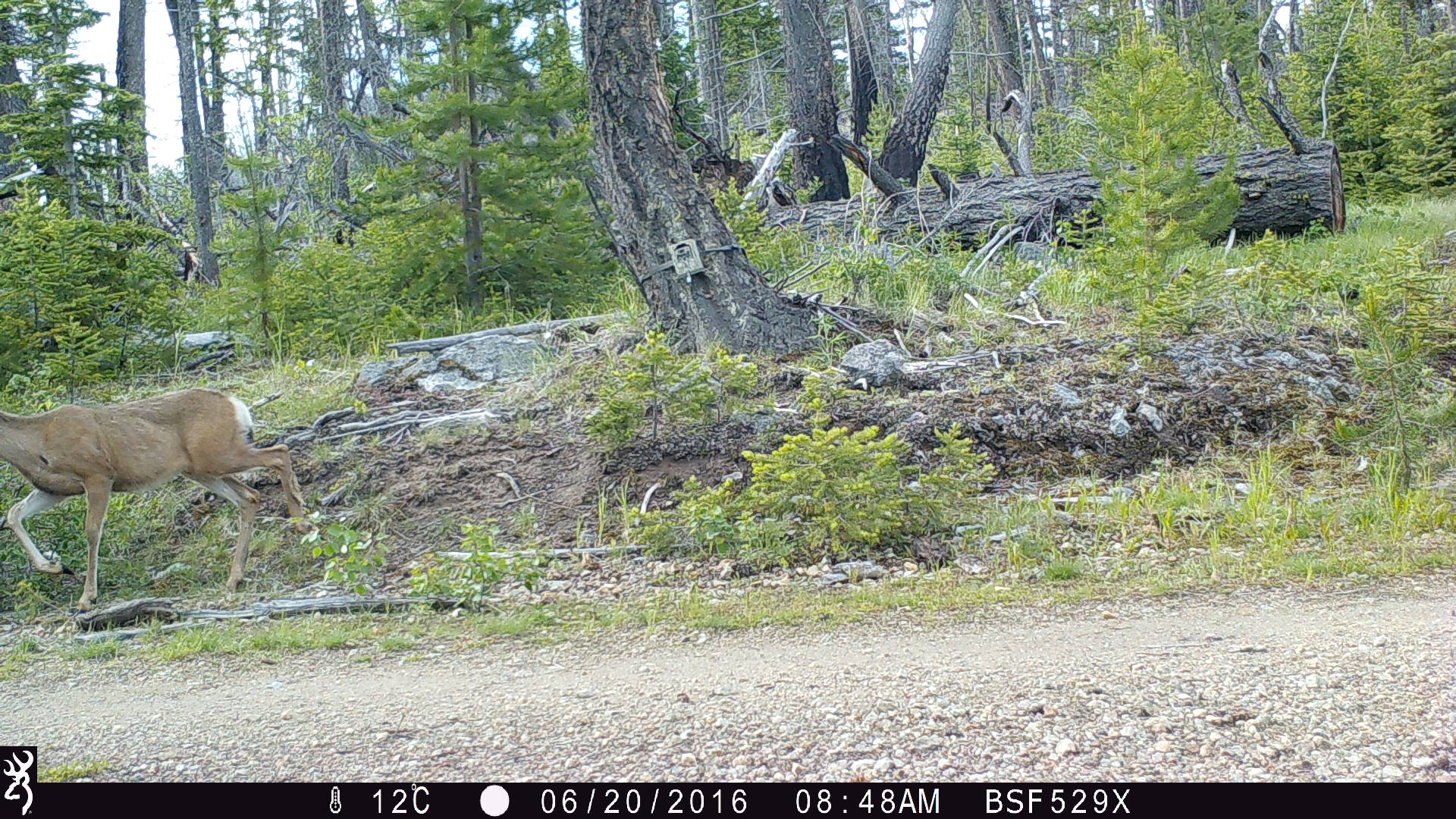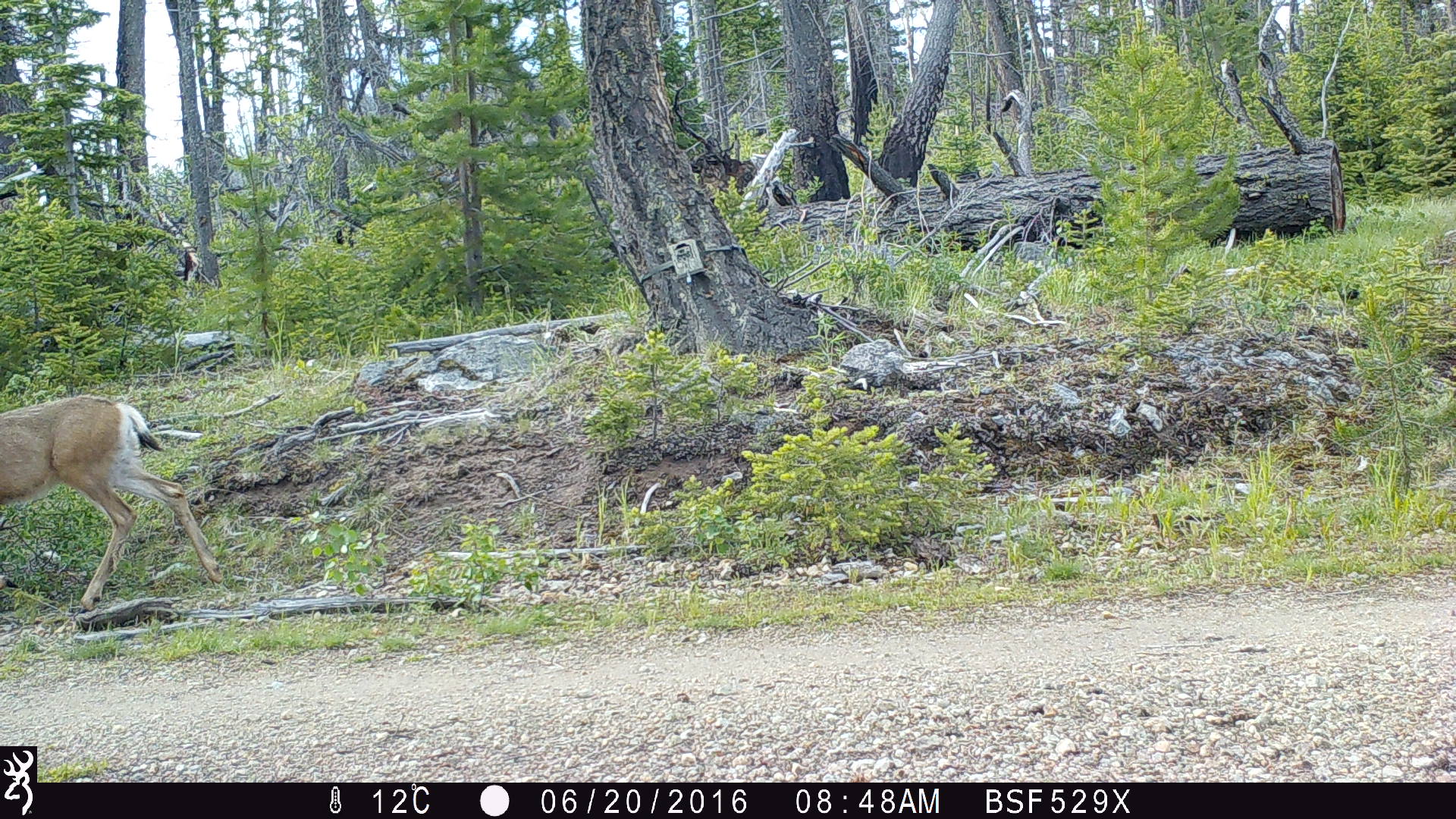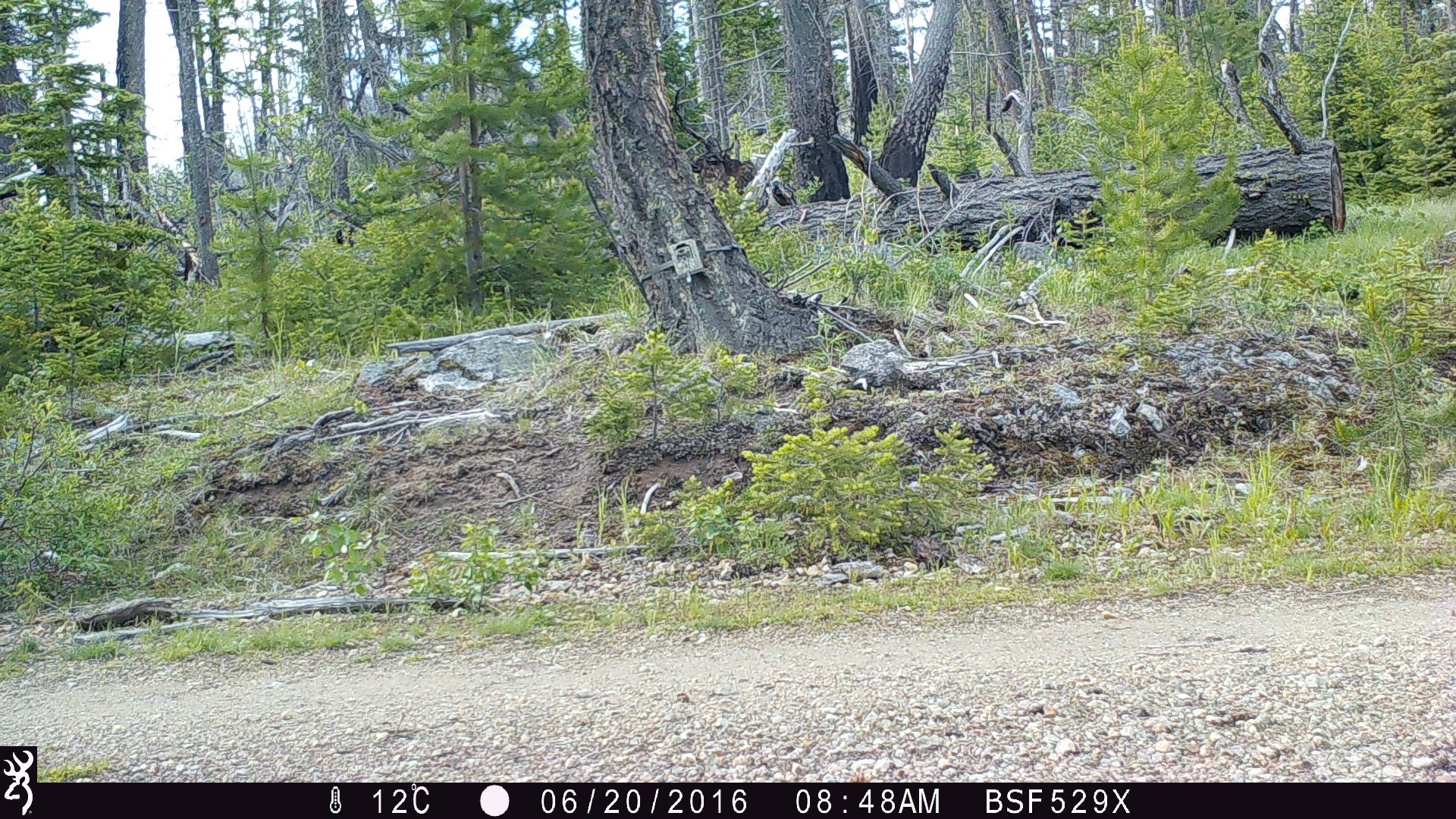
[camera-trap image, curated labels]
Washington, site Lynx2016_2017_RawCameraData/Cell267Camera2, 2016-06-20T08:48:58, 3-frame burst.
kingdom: Animalia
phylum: Chordata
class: Mammalia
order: Artiodactyla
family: Cervidae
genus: Odocoileus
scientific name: Odocoileus hemionus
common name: mule deer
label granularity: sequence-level